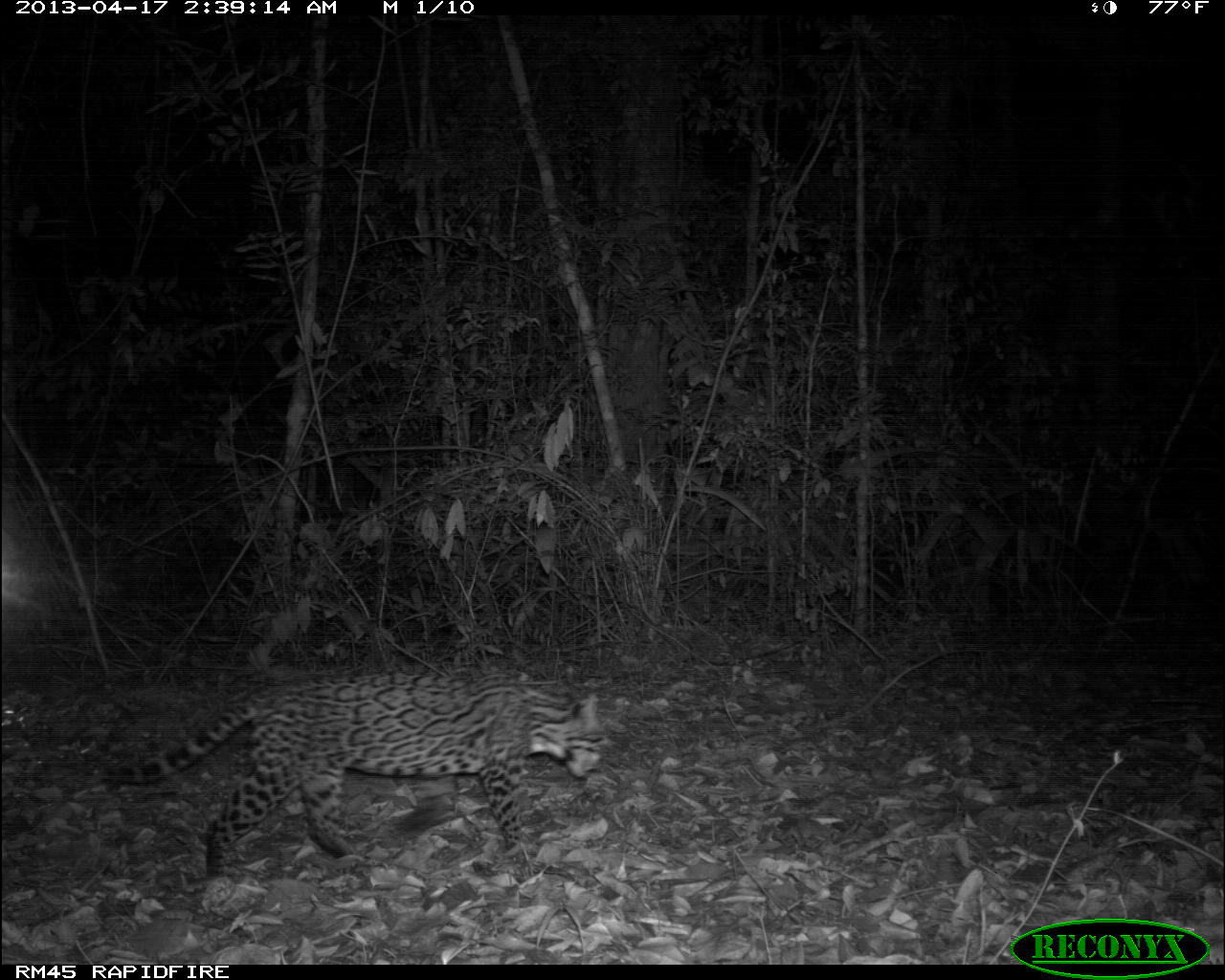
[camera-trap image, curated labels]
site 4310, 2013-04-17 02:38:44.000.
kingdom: Animalia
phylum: Chordata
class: Mammalia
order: Carnivora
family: Felidae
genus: Leopardus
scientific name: Leopardus pardalis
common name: ocelot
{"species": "Leopardus pardalis (ocelot)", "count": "1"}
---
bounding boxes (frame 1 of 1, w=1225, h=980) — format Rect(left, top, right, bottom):
leopardus pardalis: Rect(95, 666, 607, 876)